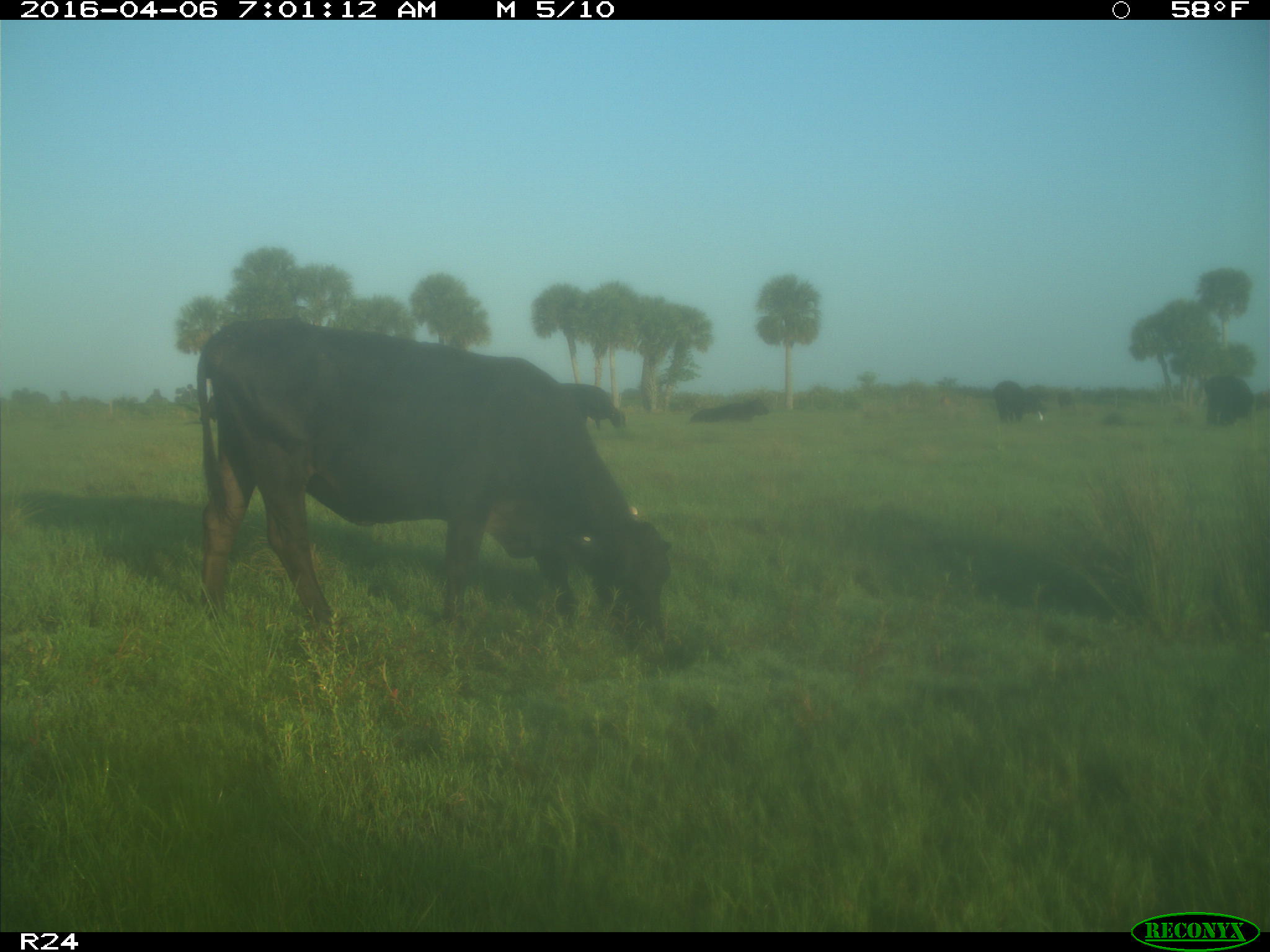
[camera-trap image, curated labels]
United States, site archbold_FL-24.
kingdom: Animalia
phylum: Chordata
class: Mammalia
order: Artiodactyla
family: Bovidae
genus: Bos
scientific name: Bos taurus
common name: domestic cow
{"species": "Bos taurus (domestic cow)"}